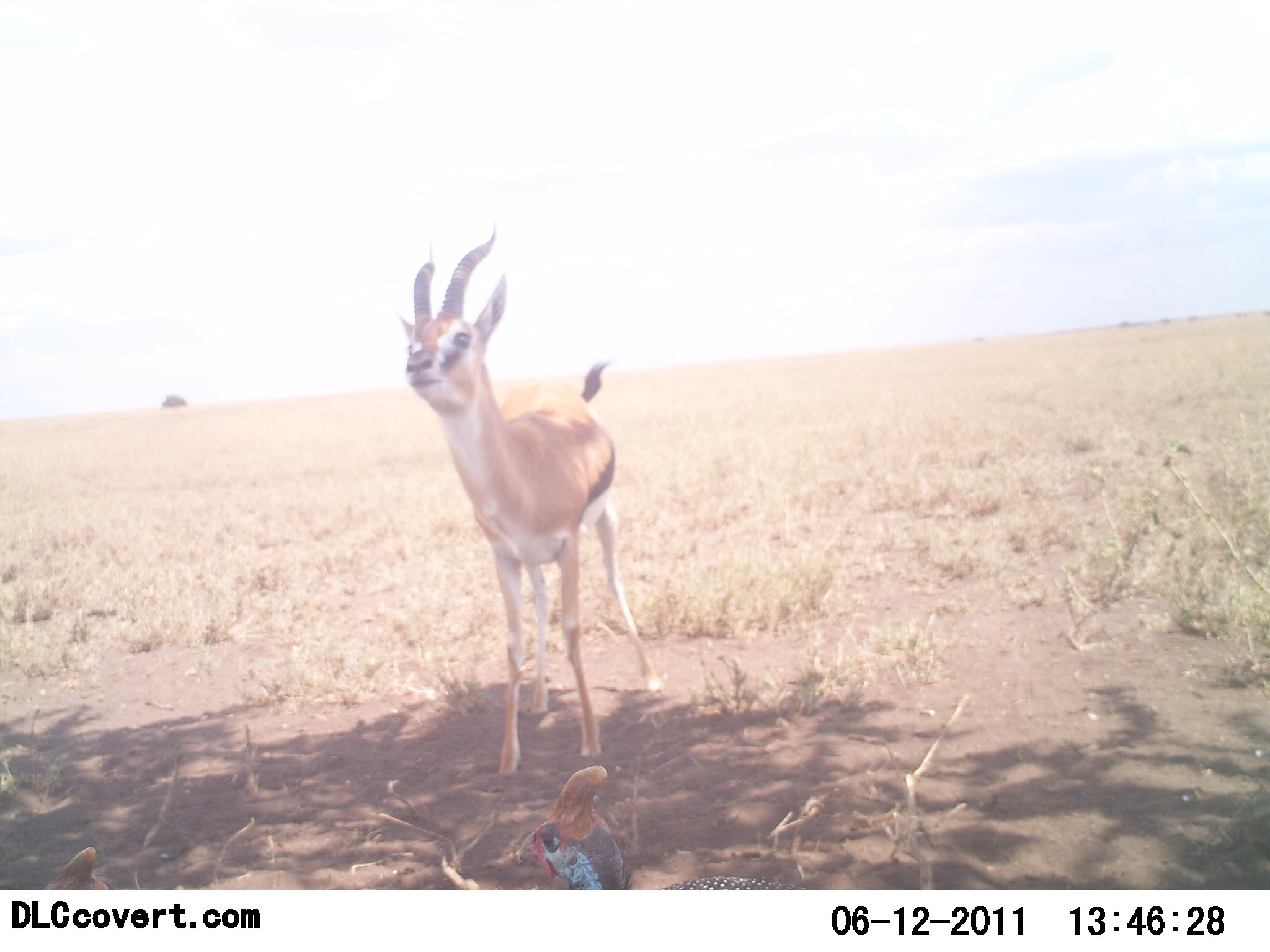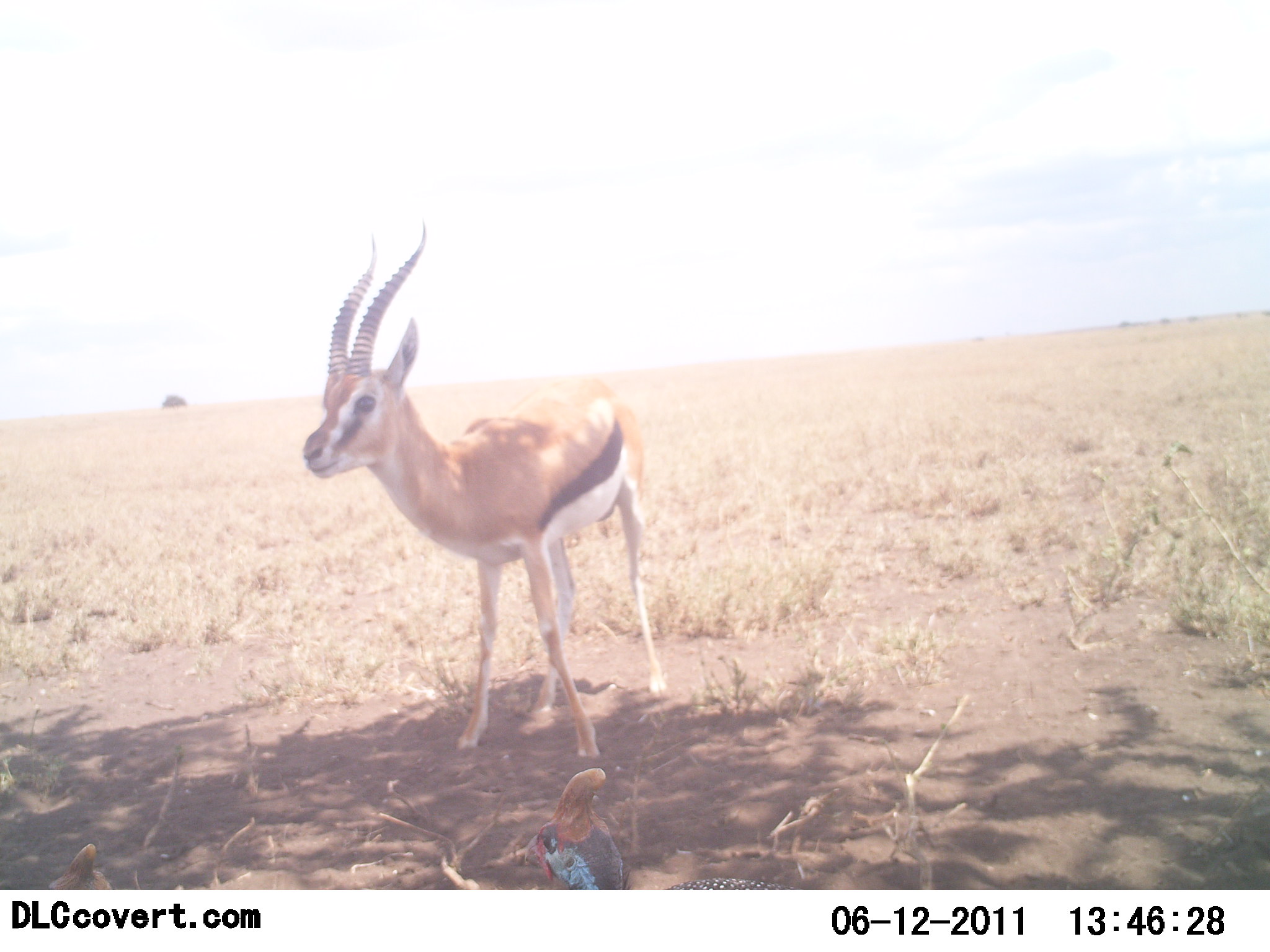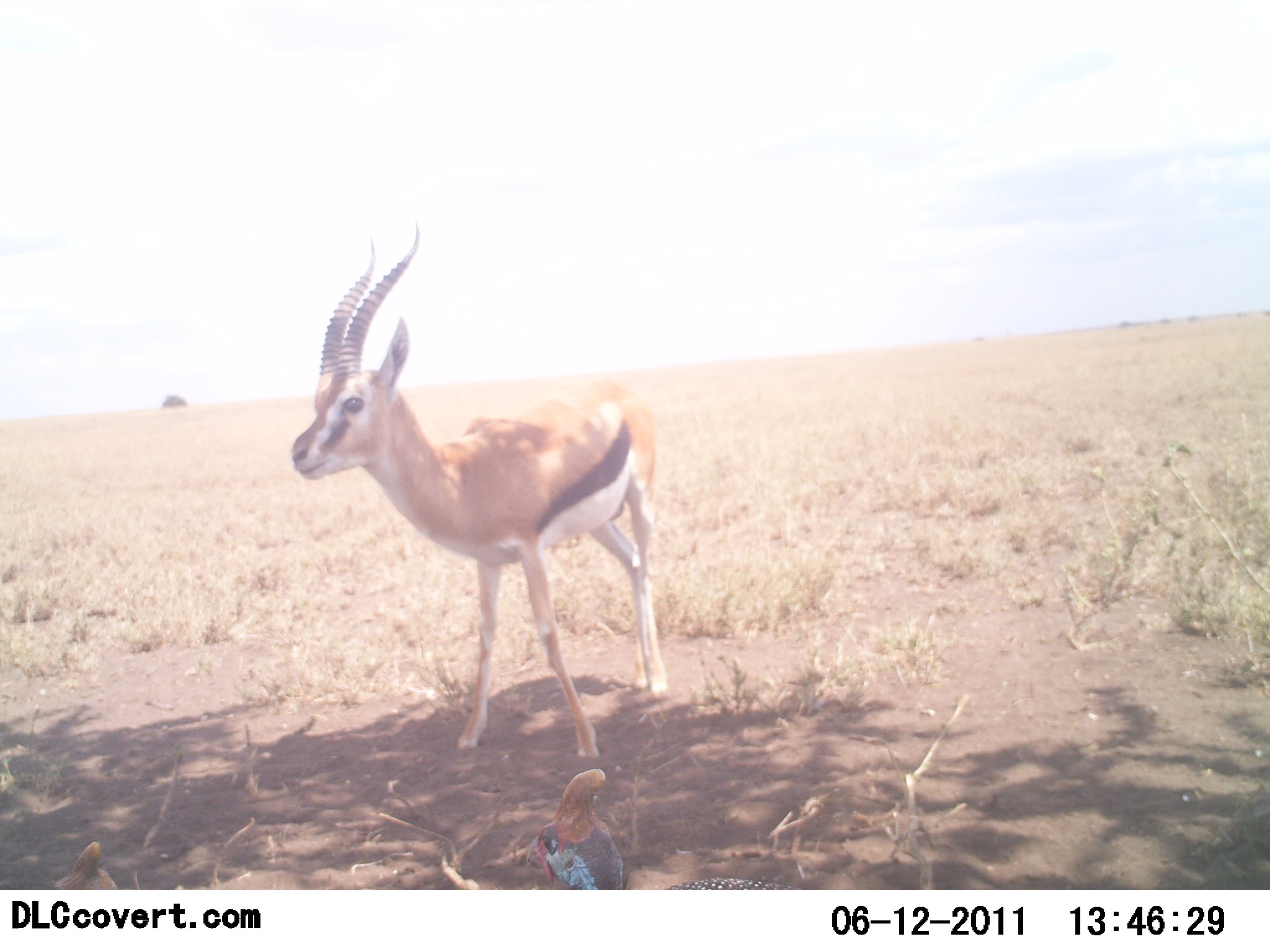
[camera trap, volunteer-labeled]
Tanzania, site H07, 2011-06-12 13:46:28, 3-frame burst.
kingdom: Animalia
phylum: Chordata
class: Mammalia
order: Artiodactyla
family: Bovidae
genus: Eudorcas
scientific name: Eudorcas thomsonii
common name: thomson's gazelle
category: gazellethomsons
Gazellethomsons (thomson's gazelle) (Eudorcas thomsonii), count 1. Behavior (volunteer vote fractions): standing 95%, resting 5%, moving 5%, interacting 0%. Young present (vote fraction): 0%. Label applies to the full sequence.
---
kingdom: Animalia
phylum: Chordata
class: Aves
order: Galliformes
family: Numididae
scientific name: Numididae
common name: guinea fowl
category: guineafowl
Guineafowl (guinea fowl) (Numididae), count 2. Behavior (volunteer vote fractions): standing 92%, resting 8%, moving 0%, interacting 0%. Young present (vote fraction): 0%. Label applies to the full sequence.